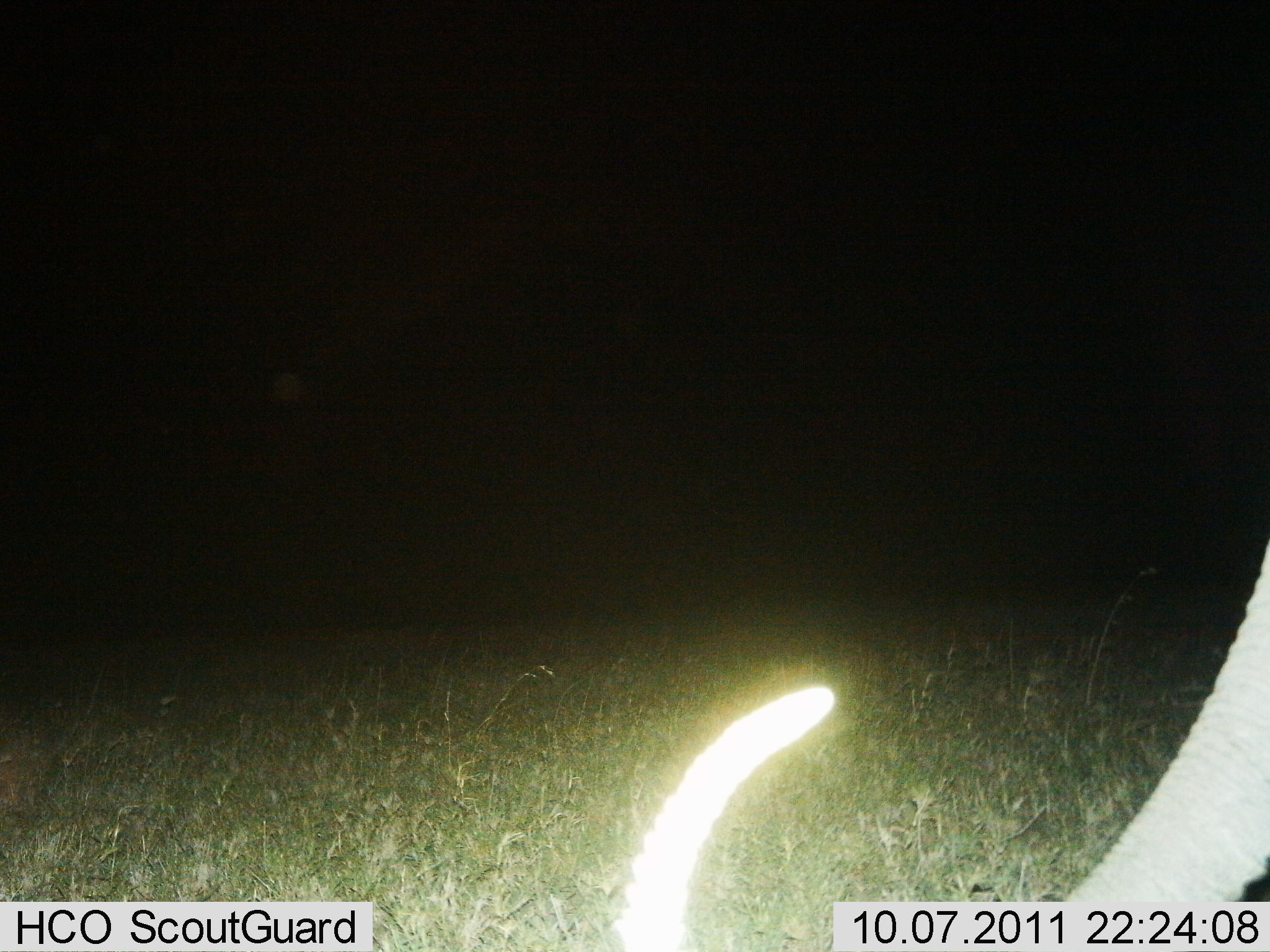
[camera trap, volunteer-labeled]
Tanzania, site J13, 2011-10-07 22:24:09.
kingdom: Animalia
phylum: Chordata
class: Mammalia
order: Proboscidea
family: Elephantidae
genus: Loxodonta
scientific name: Loxodonta africana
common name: african bush elephant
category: elephant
Elephant (african bush elephant) (Loxodonta africana), count 1. Behavior (volunteer vote fractions): standing 64%, resting 0%, moving 36%, interacting 0%. Young present (vote fraction): 0%. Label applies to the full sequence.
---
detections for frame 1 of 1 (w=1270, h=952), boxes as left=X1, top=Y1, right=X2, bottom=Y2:
animal: left=626, top=540, right=1269, bottom=950